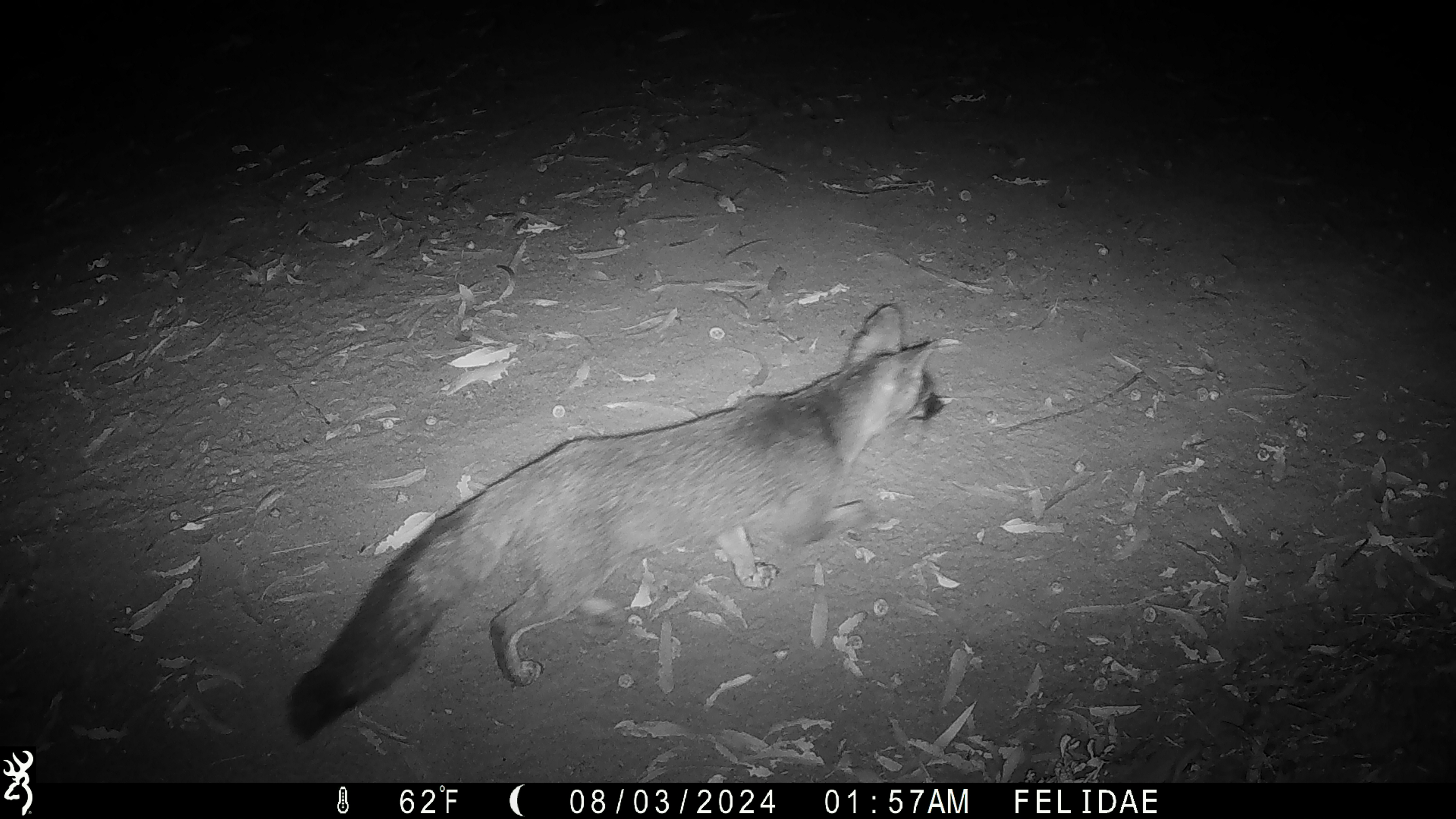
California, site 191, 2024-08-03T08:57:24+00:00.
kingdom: Animalia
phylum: Chordata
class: Mammalia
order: Carnivora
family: Canidae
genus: Urocyon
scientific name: Urocyon cinereoargenteus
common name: gray fox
Gray fox (Urocyon cinereoargenteus).